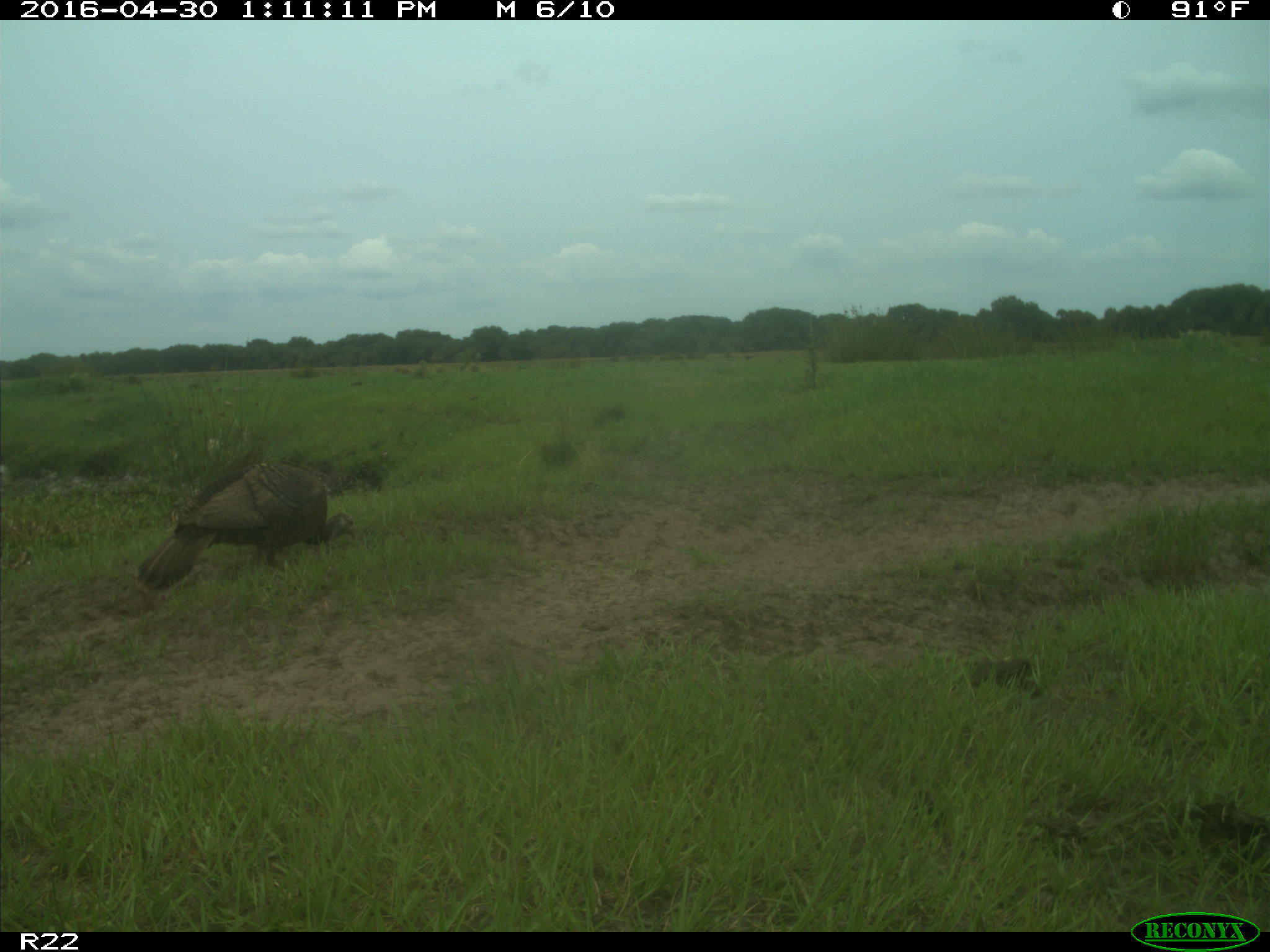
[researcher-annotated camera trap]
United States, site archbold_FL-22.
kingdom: Animalia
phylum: Chordata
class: Aves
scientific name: Aves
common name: birds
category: unidentified bird